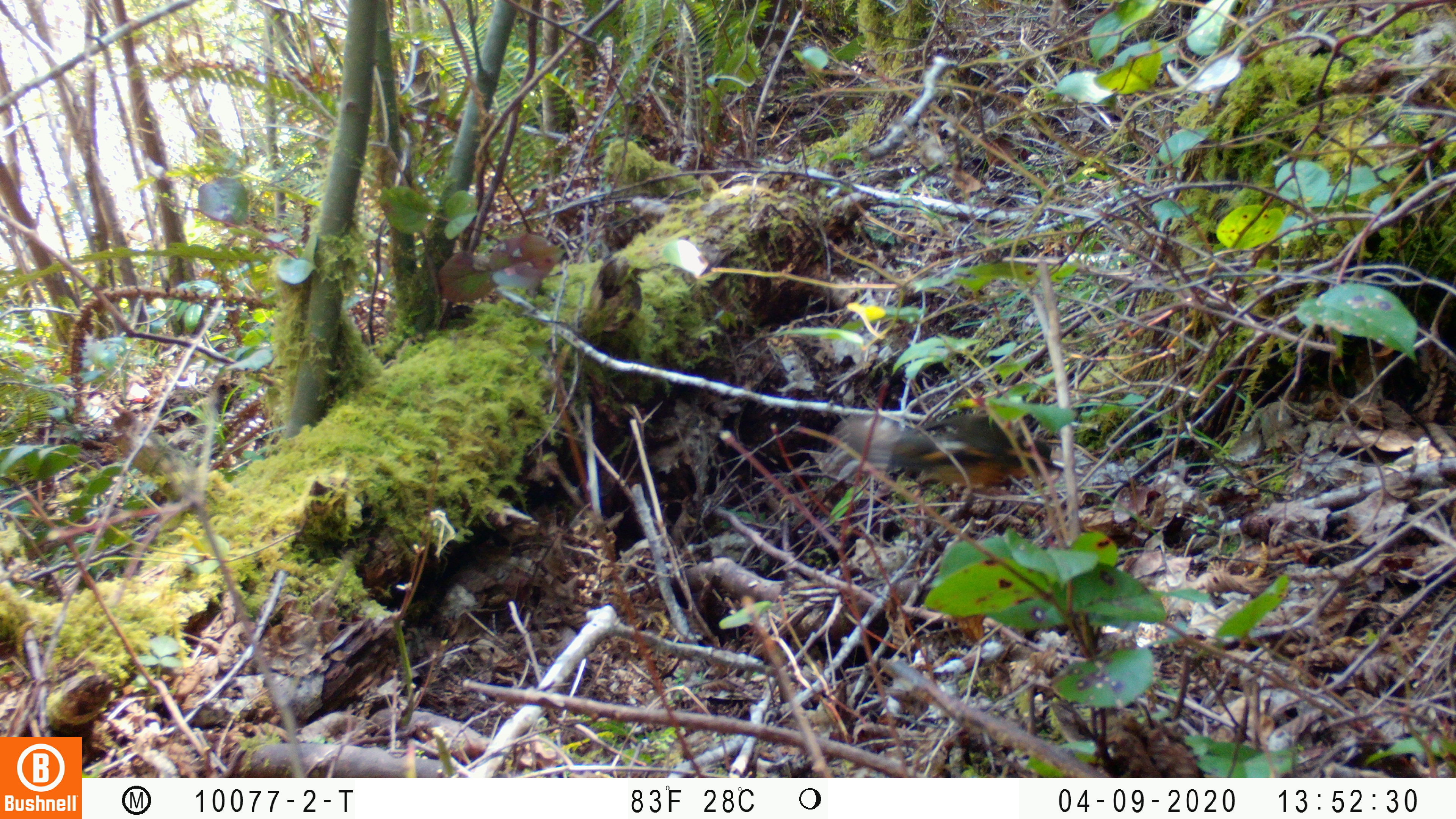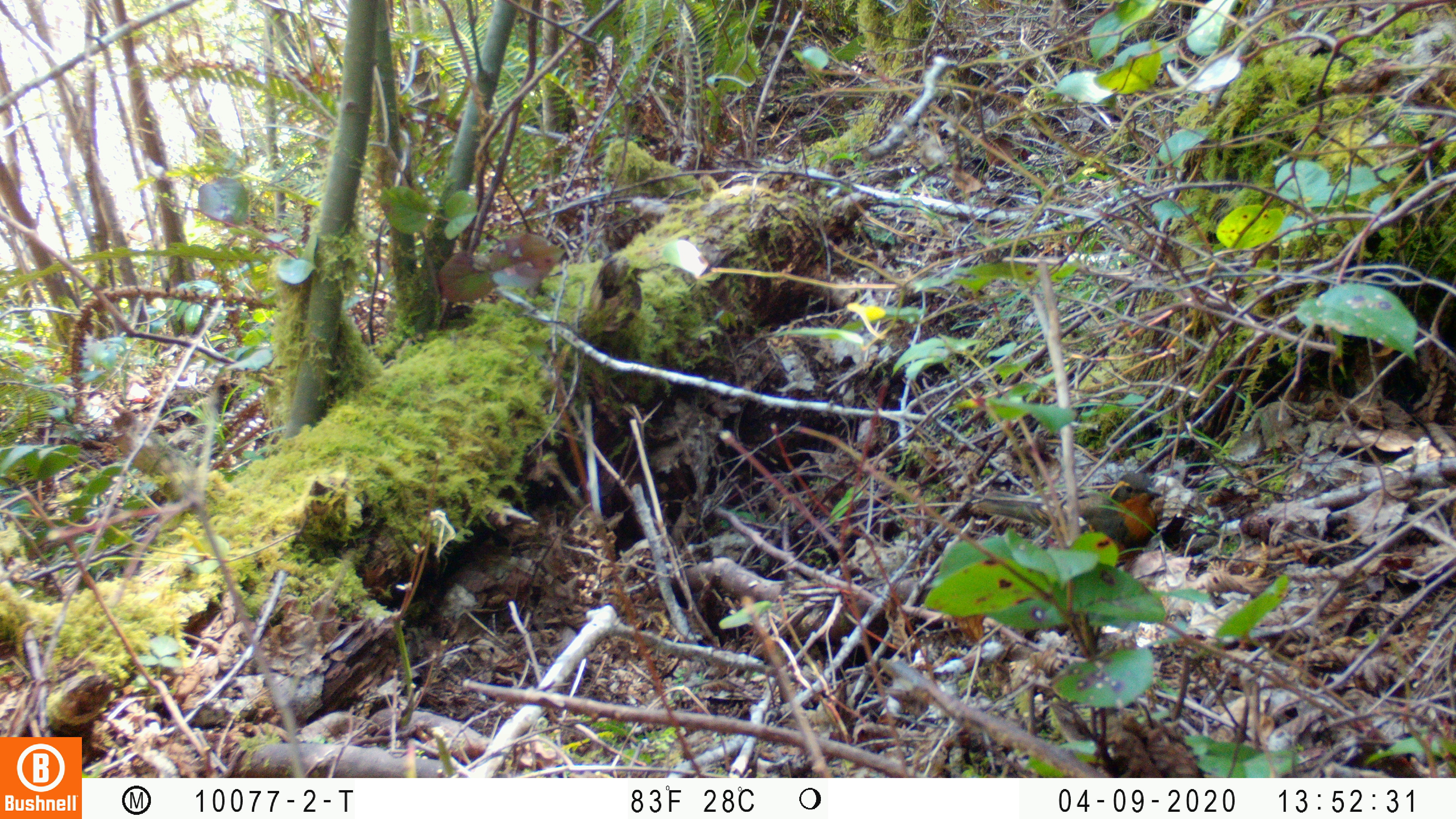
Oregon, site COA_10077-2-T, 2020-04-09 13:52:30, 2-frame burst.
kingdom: Animalia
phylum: Chordata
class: Aves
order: Passeriformes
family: Turdidae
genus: Ixoreus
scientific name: Ixoreus naevius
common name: varied thrush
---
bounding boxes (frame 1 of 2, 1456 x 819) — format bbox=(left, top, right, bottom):
varied thrush: bbox=(845, 413, 1053, 500)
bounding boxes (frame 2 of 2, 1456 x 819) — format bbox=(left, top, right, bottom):
varied thrush: bbox=(970, 475, 1166, 557)